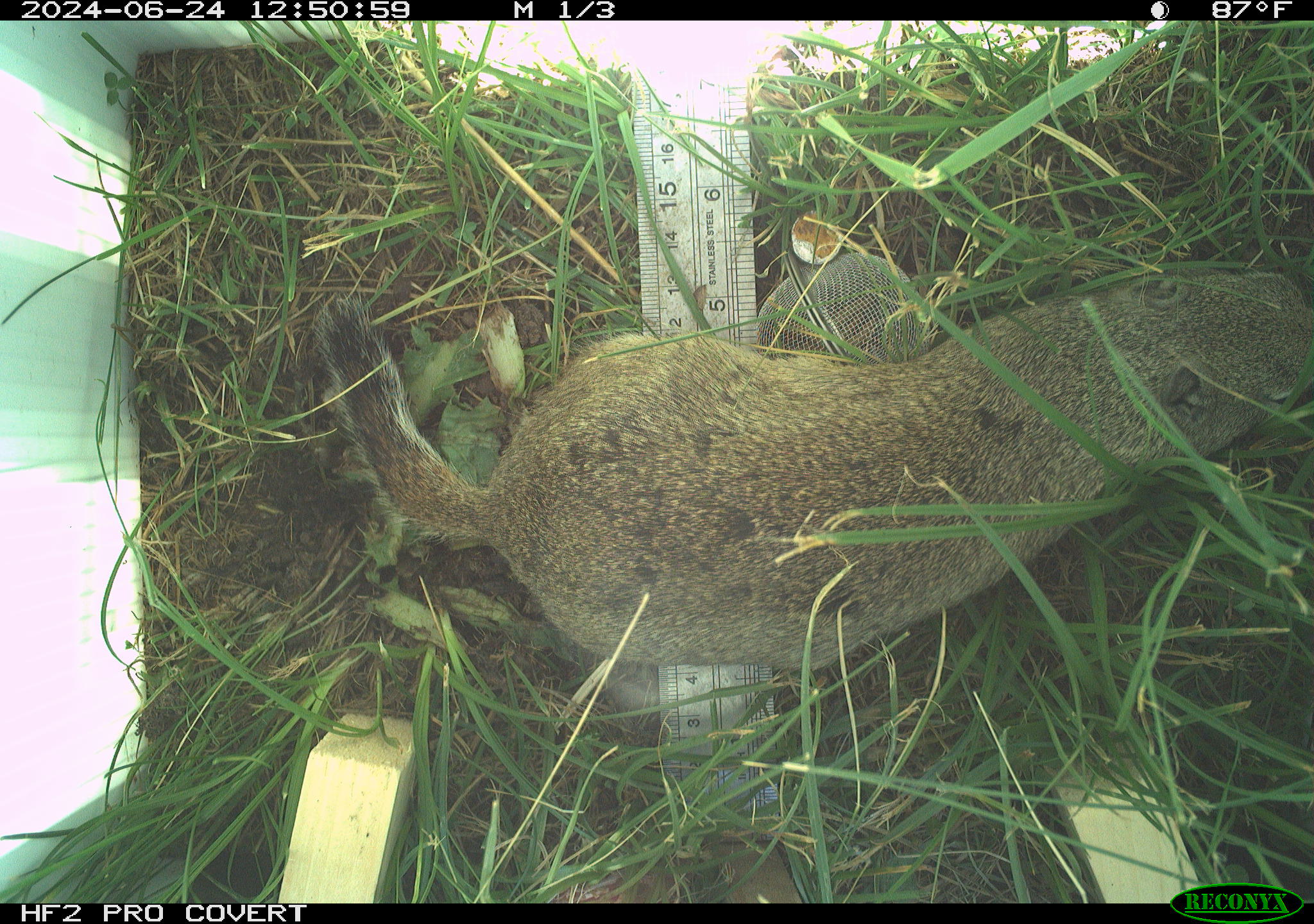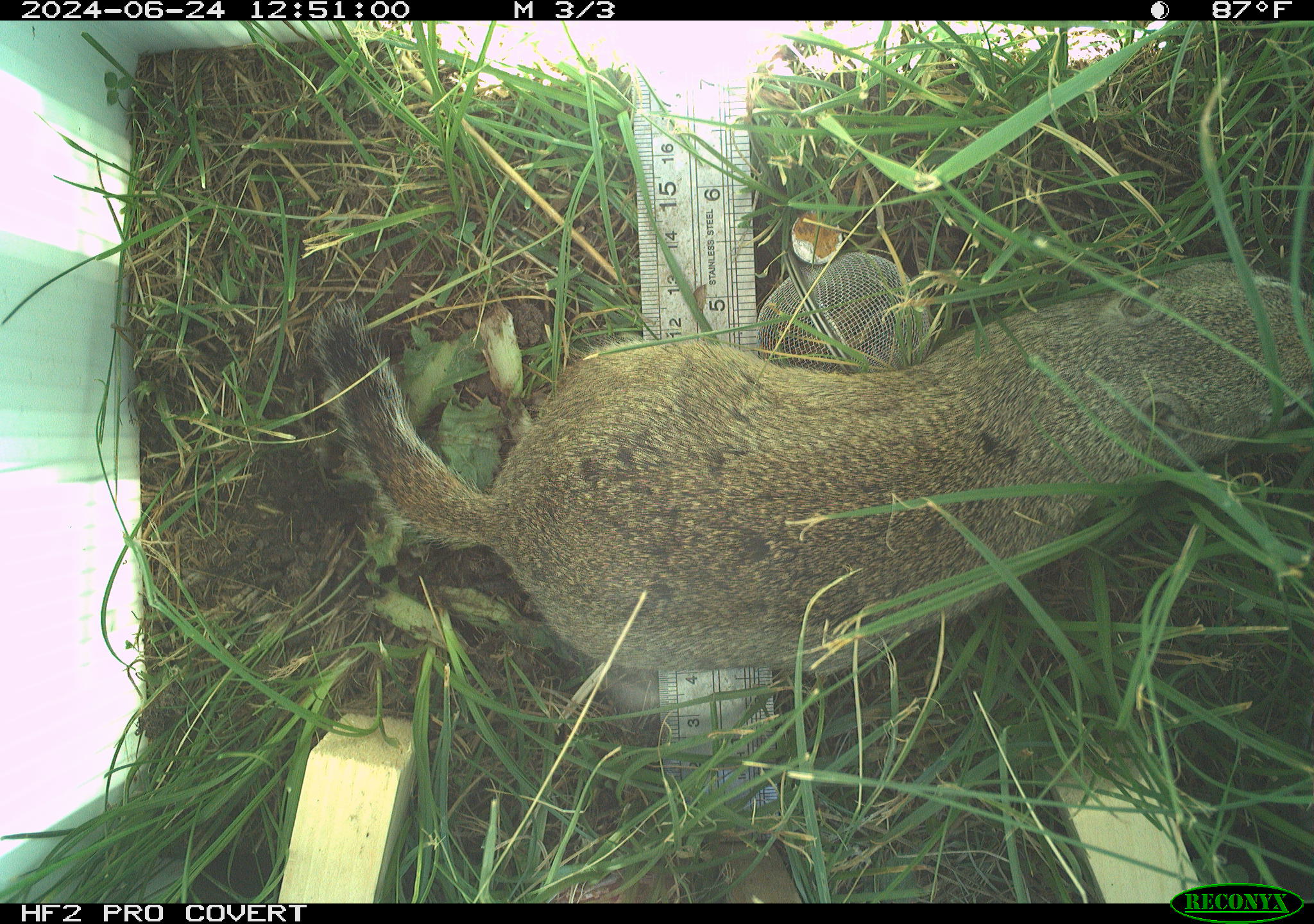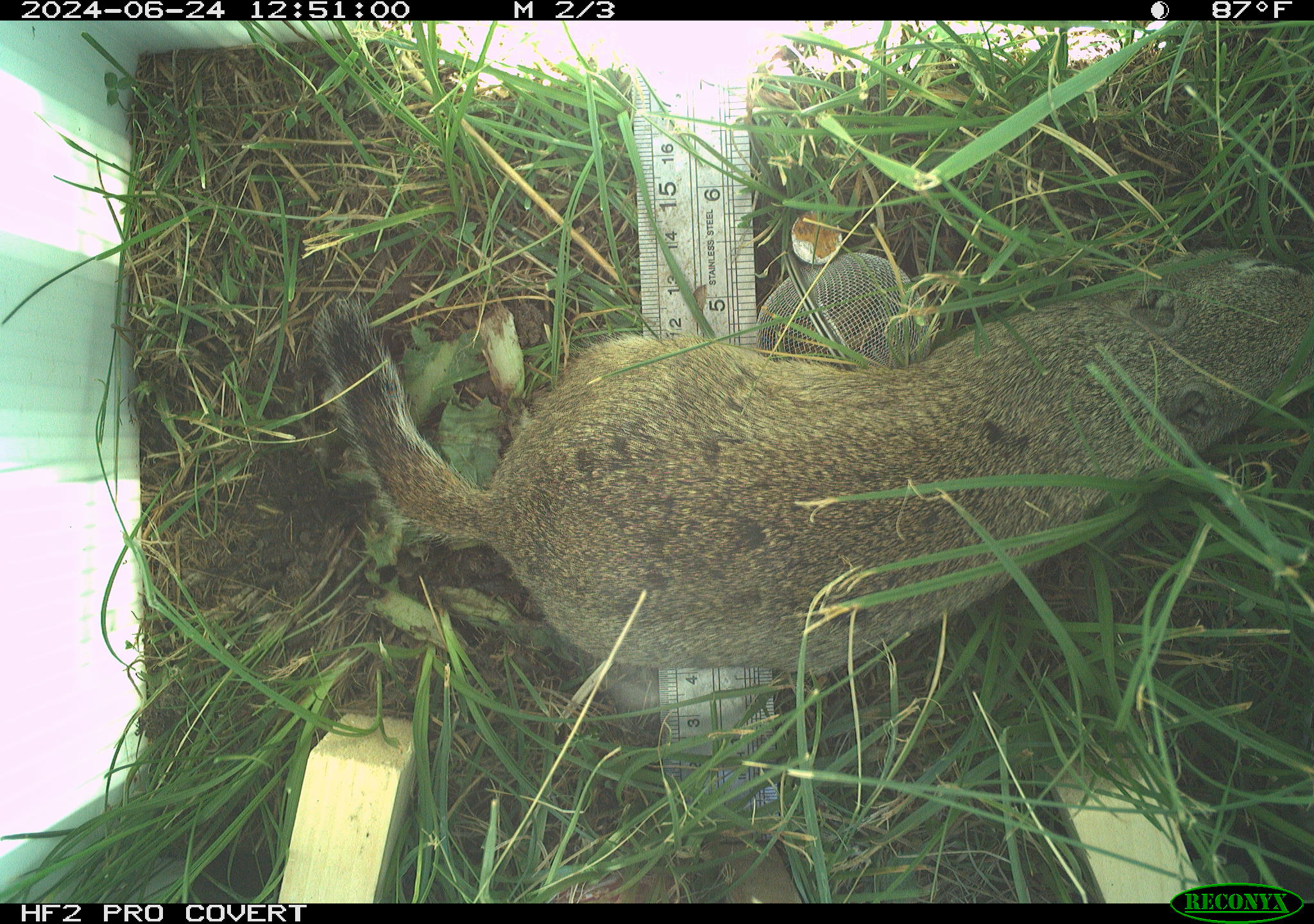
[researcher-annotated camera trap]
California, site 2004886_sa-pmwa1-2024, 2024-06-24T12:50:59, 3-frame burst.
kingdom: Animalia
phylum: Chordata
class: Mammalia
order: Rodentia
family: Sciuridae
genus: Urocitellus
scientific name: Urocitellus beldingi beldingi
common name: belding's ground squirrel